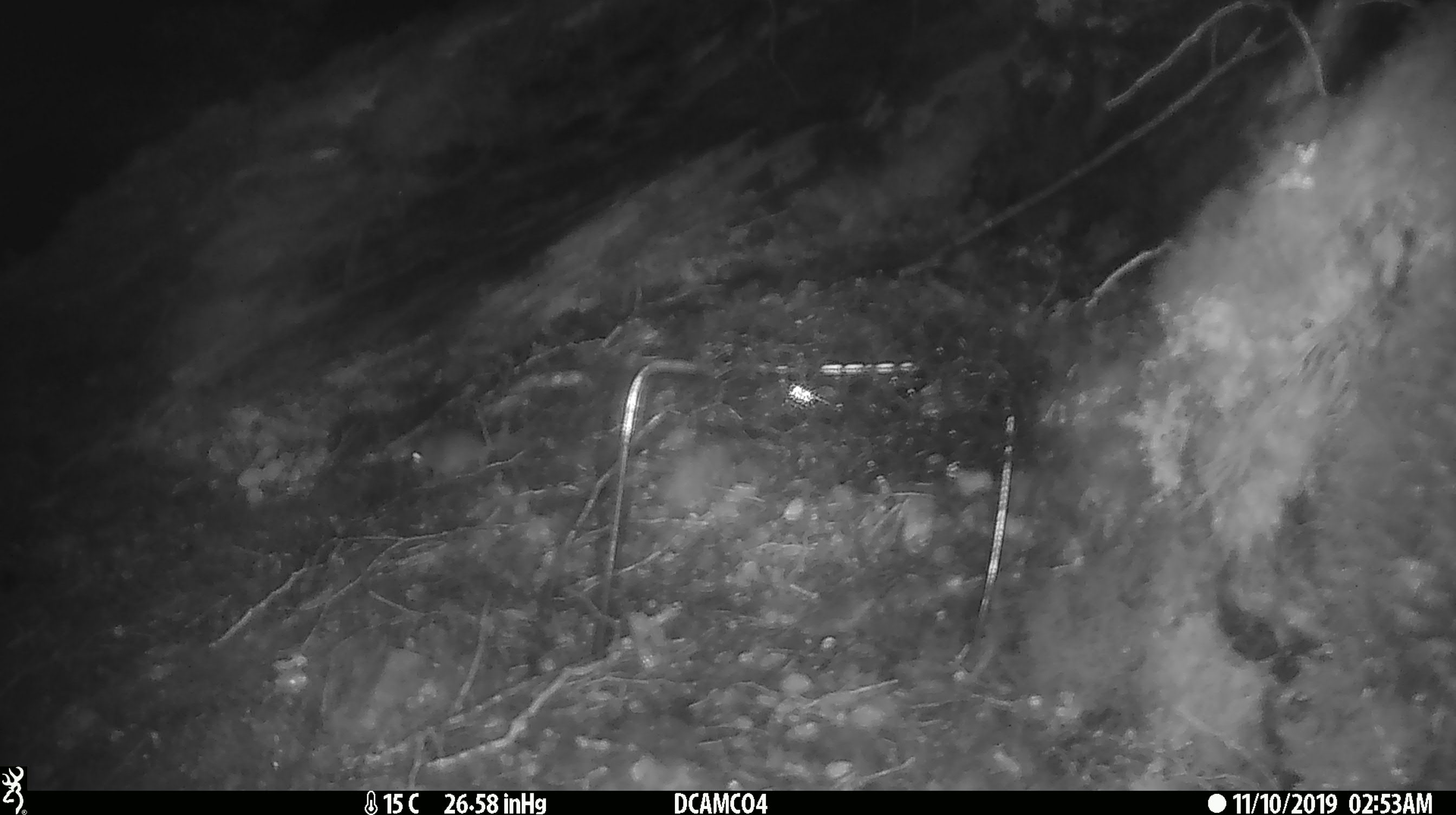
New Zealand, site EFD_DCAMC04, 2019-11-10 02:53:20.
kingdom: Animalia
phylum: Chordata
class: Mammalia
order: Rodentia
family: Muridae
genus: Mus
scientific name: Mus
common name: mouse